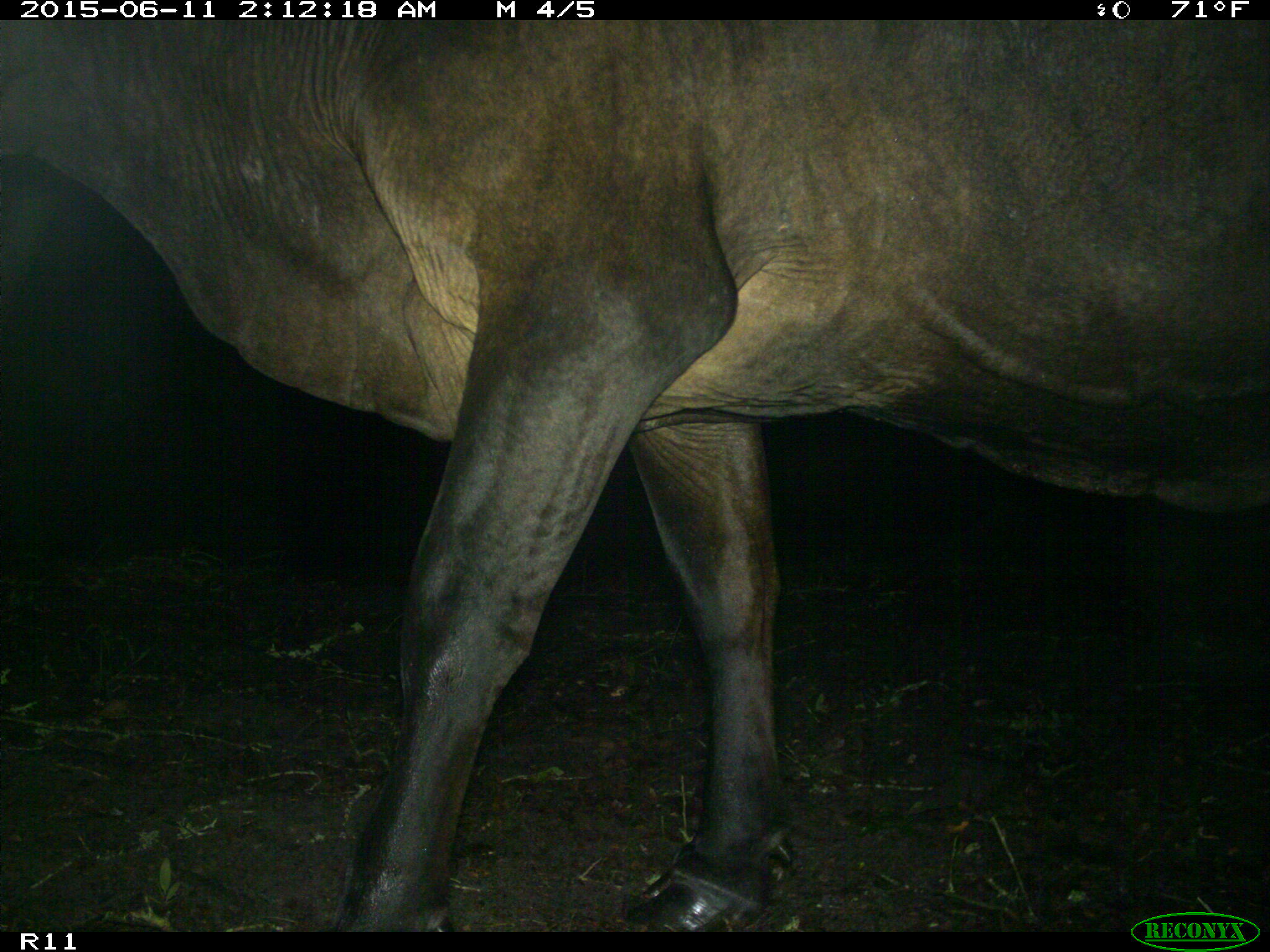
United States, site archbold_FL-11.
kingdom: Animalia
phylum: Chordata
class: Mammalia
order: Artiodactyla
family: Bovidae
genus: Bos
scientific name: Bos taurus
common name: domestic cow